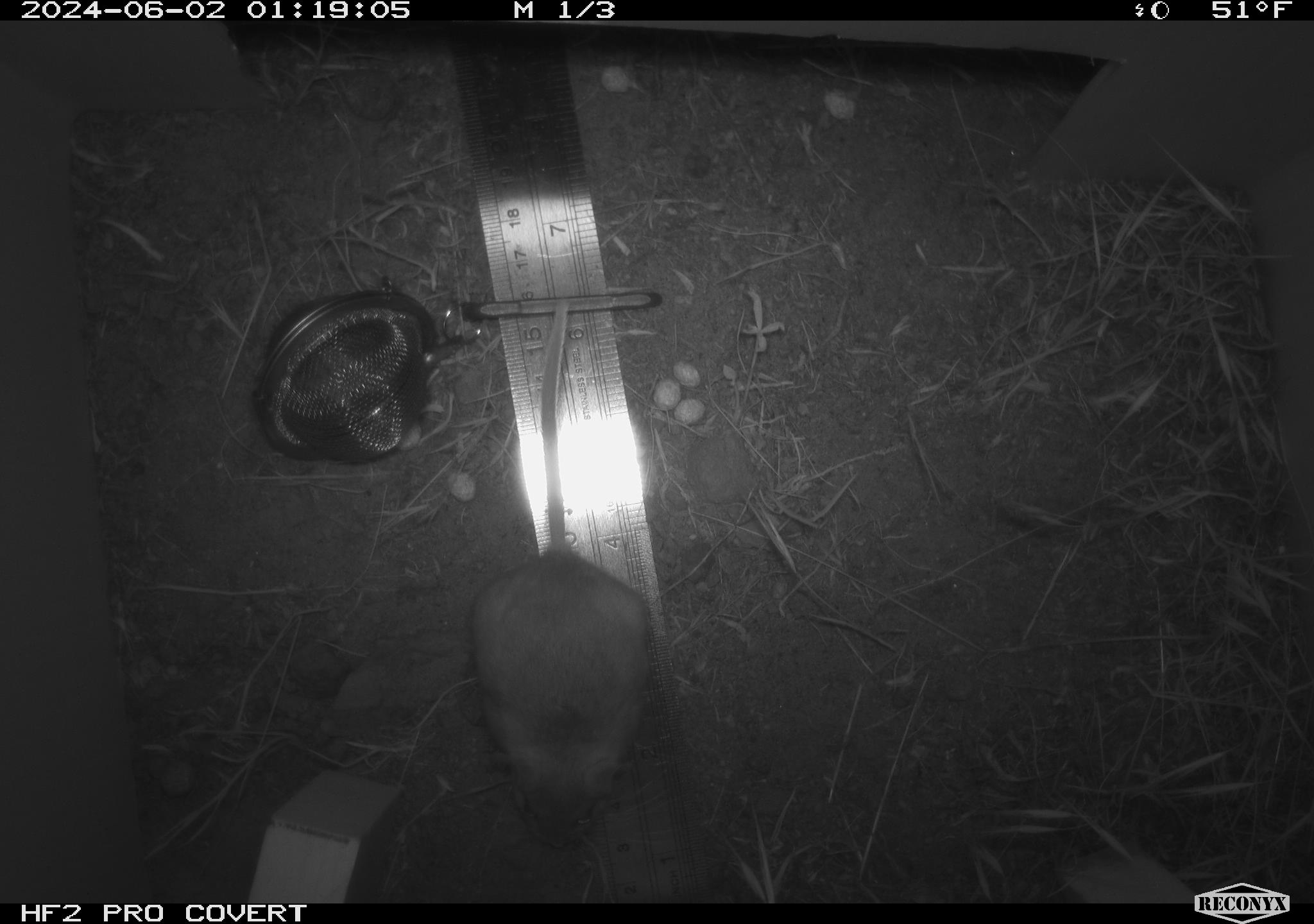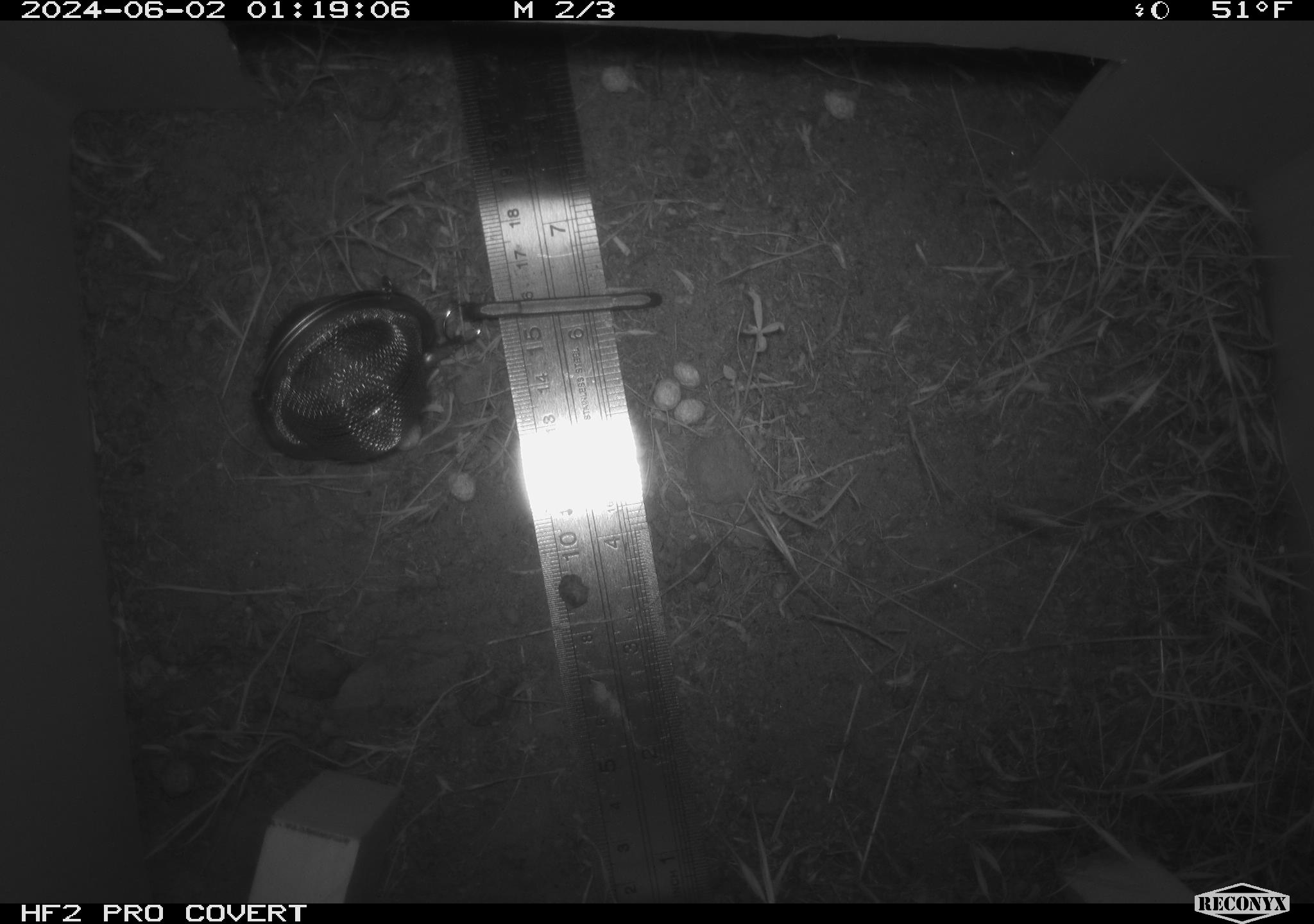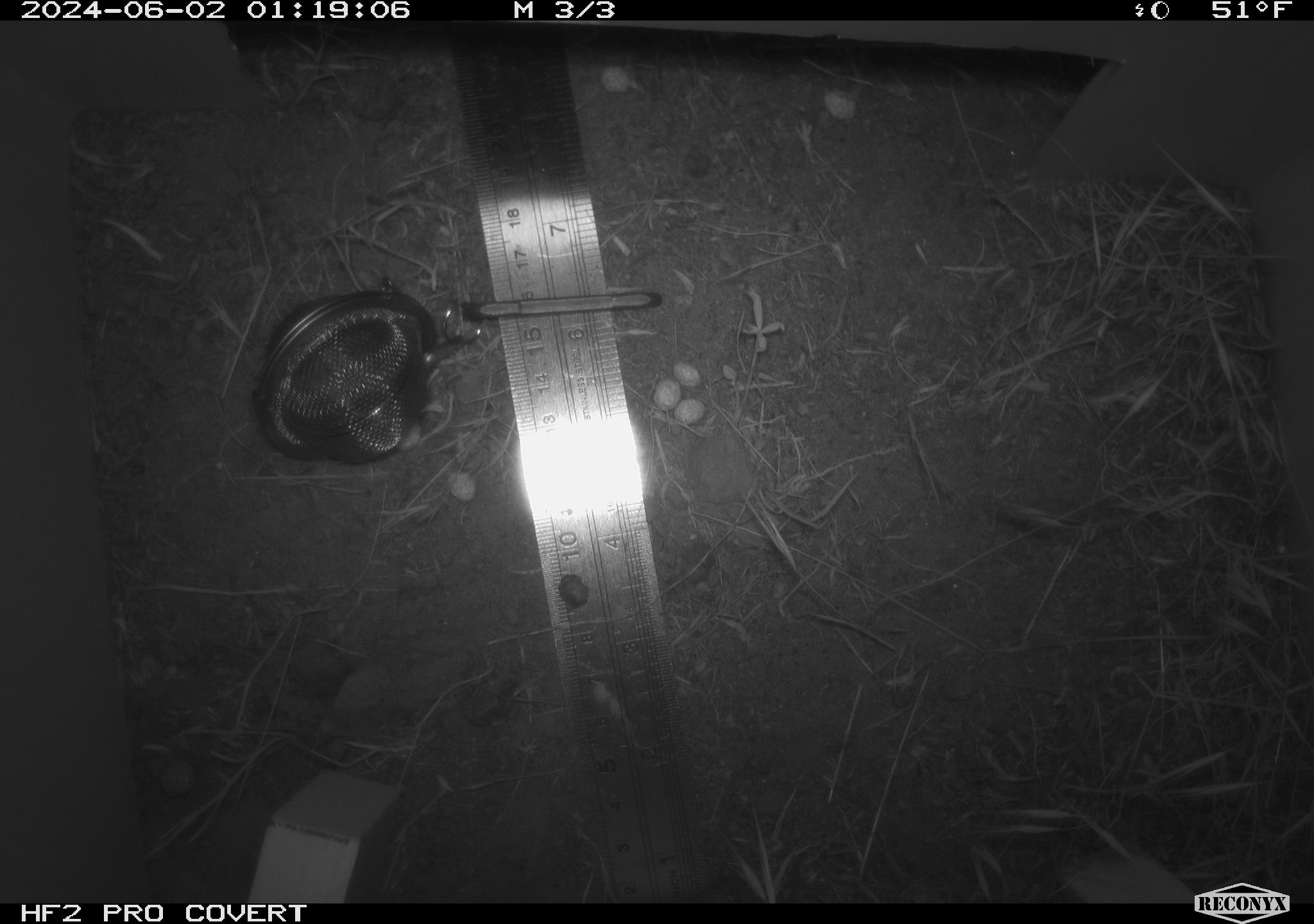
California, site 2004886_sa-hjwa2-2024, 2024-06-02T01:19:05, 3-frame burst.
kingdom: Animalia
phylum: Chordata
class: Mammalia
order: Rodentia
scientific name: Rodentia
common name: rodent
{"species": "rodent (Rodentia)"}